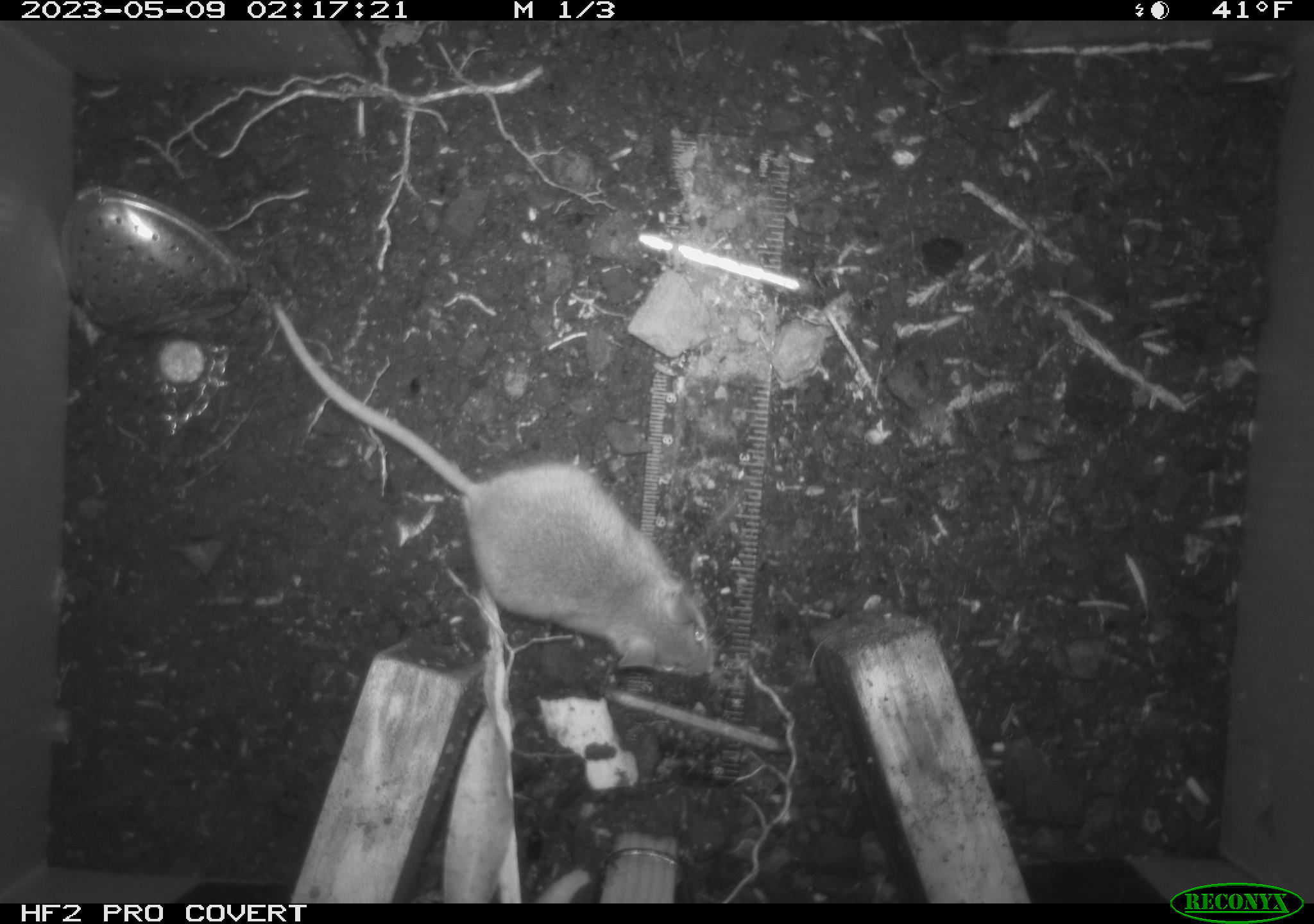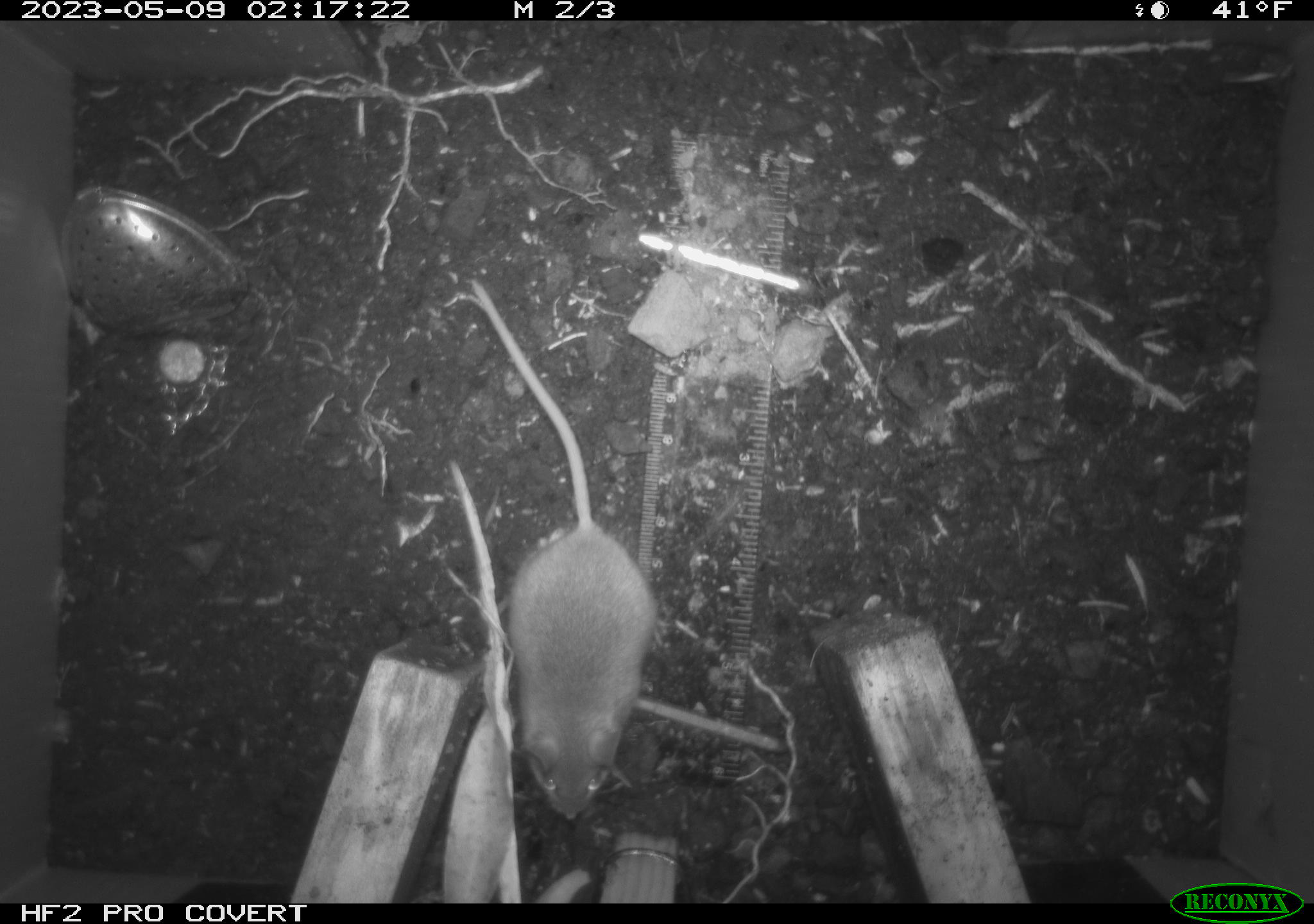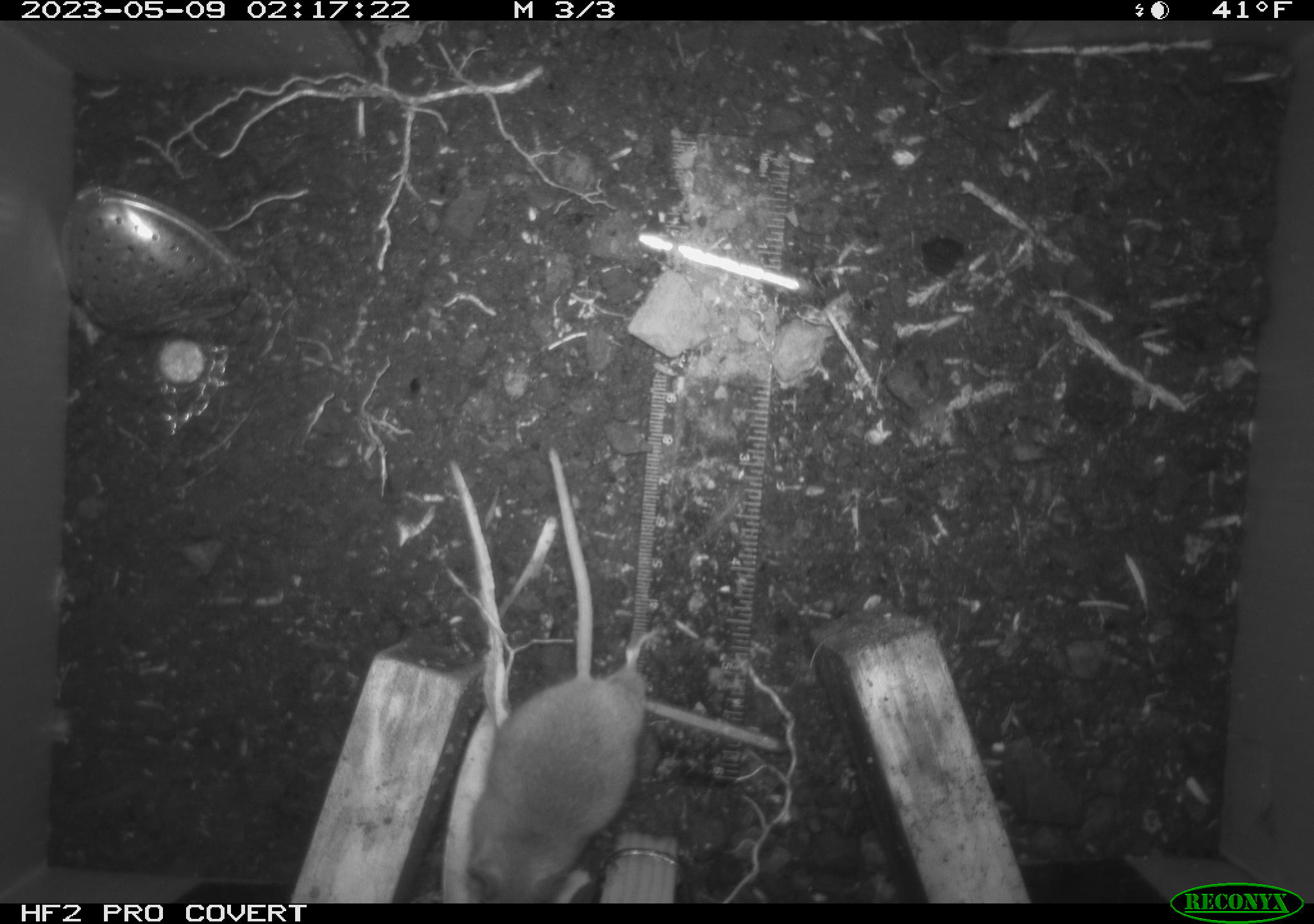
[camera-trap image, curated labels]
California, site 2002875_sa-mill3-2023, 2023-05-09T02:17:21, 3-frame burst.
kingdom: Animalia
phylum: Chordata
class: Mammalia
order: Rodentia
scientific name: Rodentia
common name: mouse species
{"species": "mouse species (Rodentia)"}